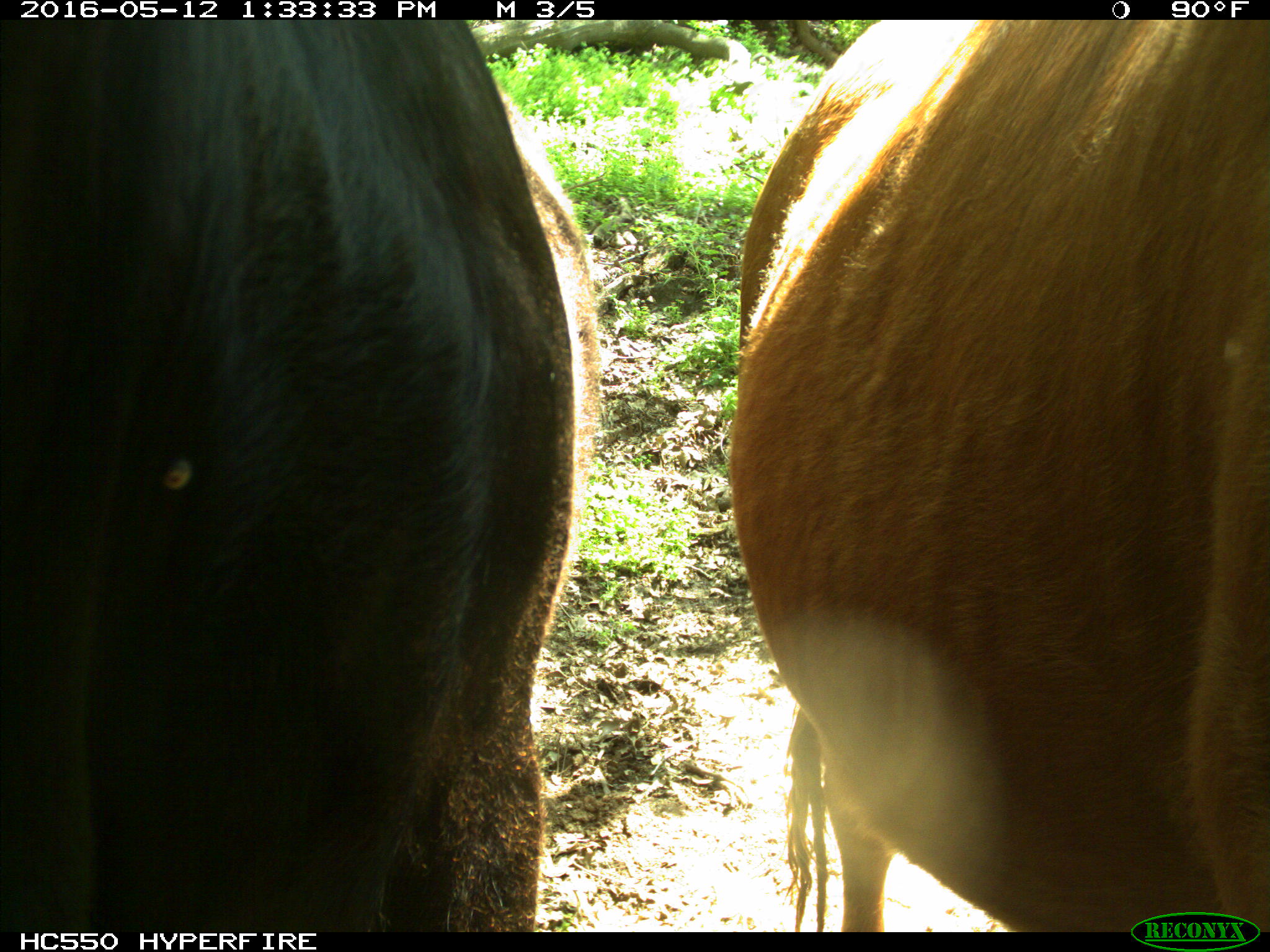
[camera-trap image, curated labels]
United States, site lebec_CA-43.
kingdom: Animalia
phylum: Chordata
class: Mammalia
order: Artiodactyla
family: Bovidae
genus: Bos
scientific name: Bos taurus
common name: domestic cow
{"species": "Bos taurus (domestic cow)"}